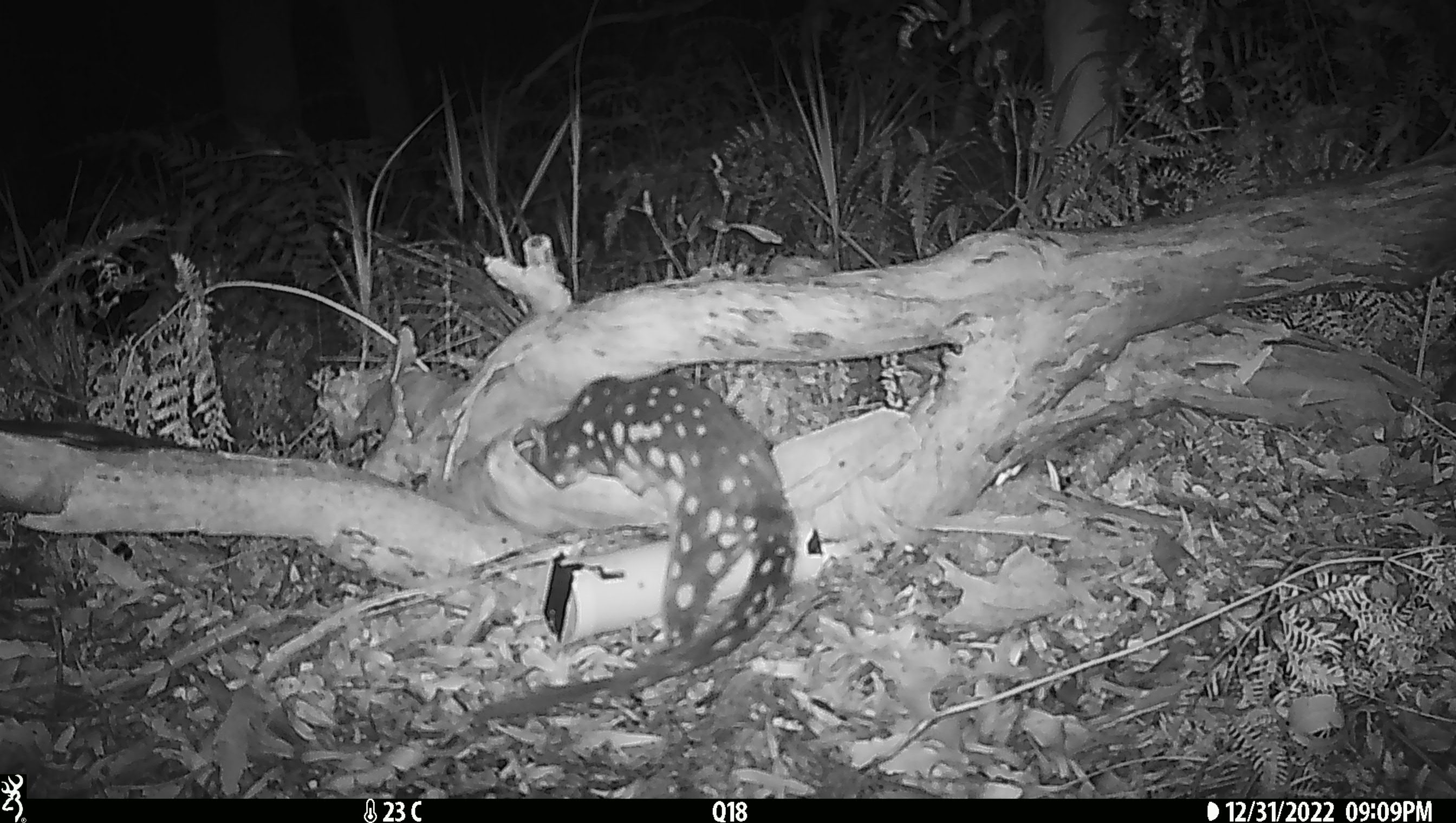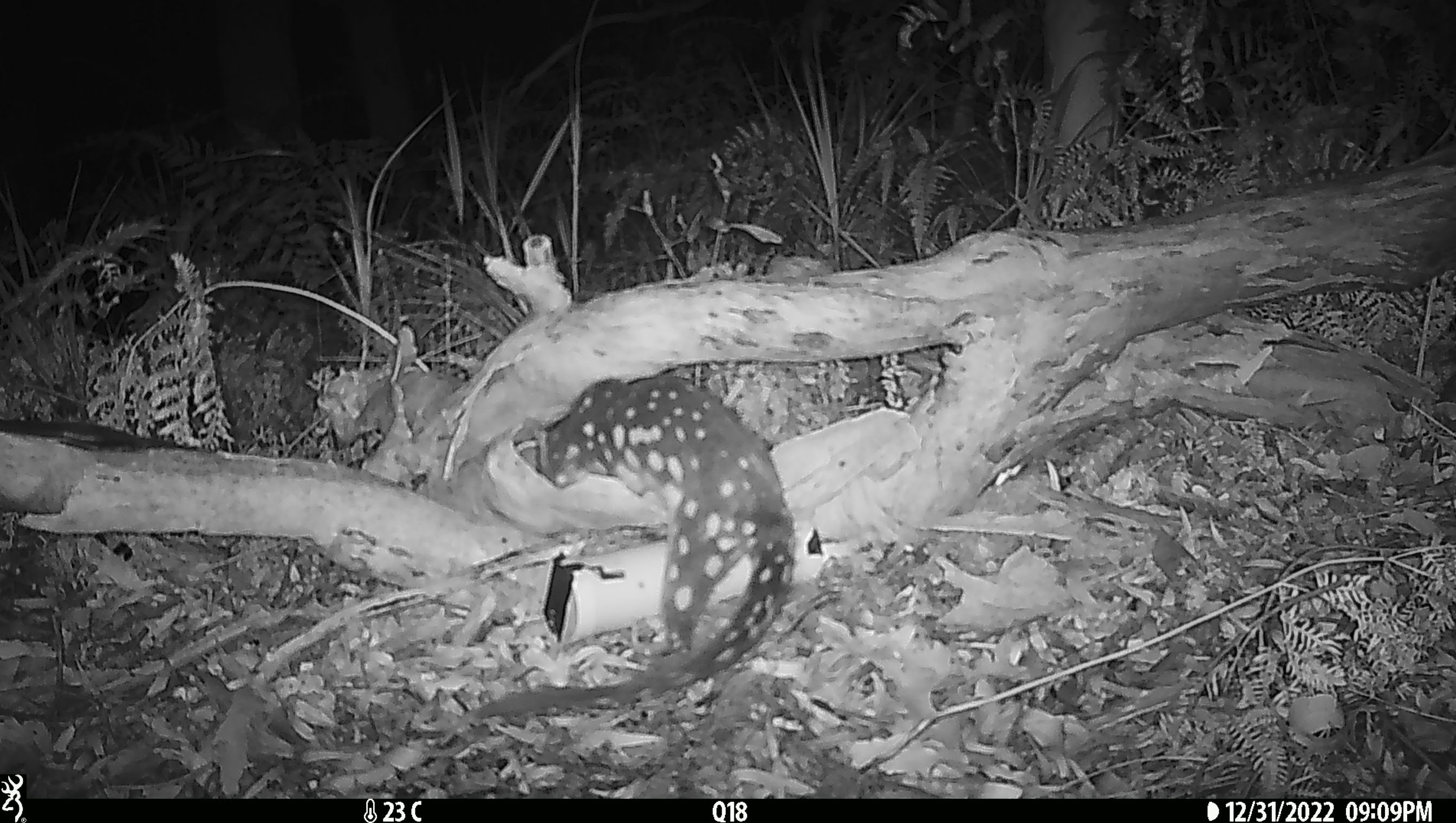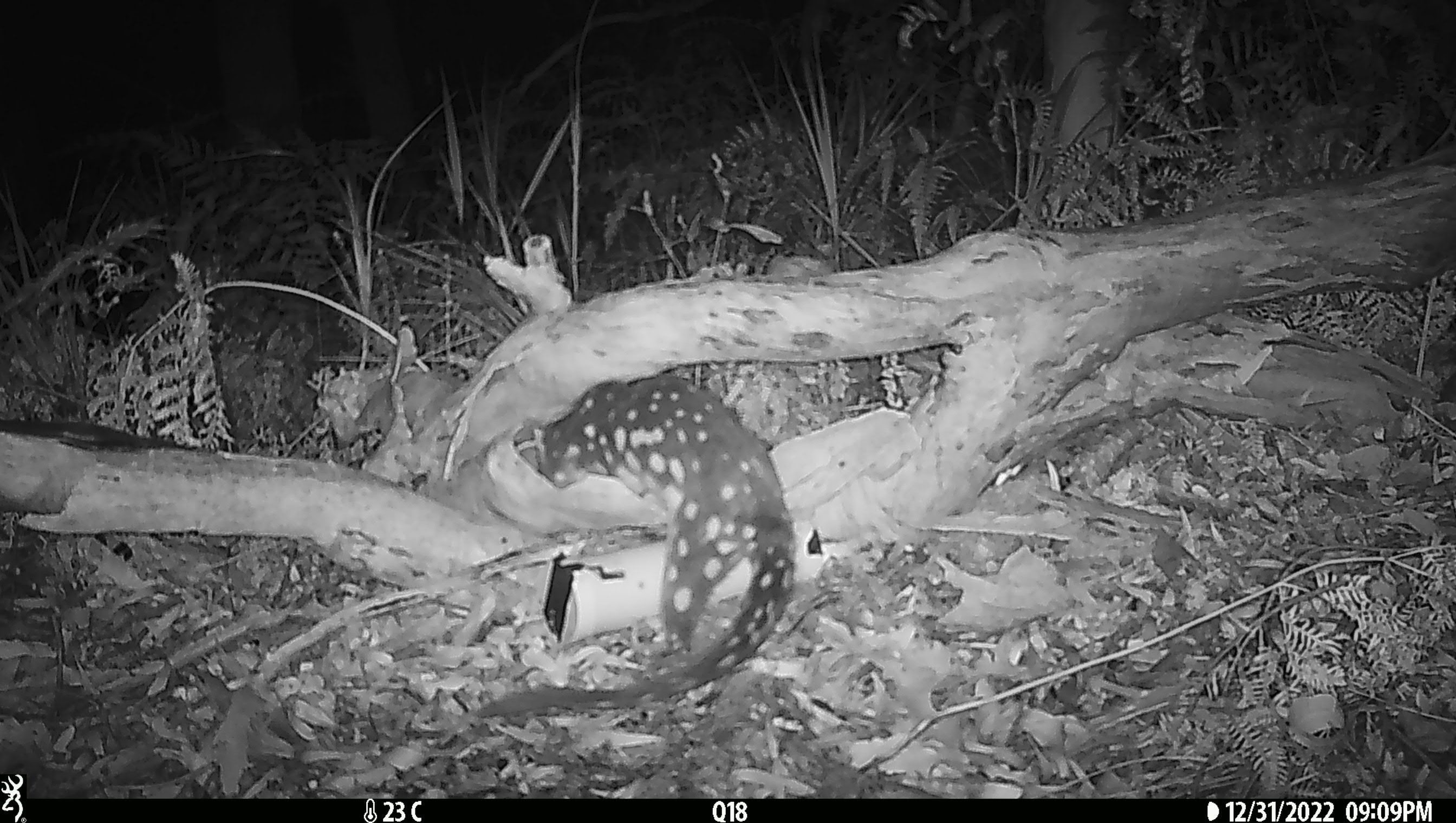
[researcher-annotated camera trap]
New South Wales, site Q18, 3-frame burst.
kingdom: Animalia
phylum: Chordata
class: Mammalia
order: Dasyuromorphia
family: Dasyuridae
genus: Dasyurus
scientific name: Dasyurus maculatus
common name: spotted-tailed quoll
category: quoll